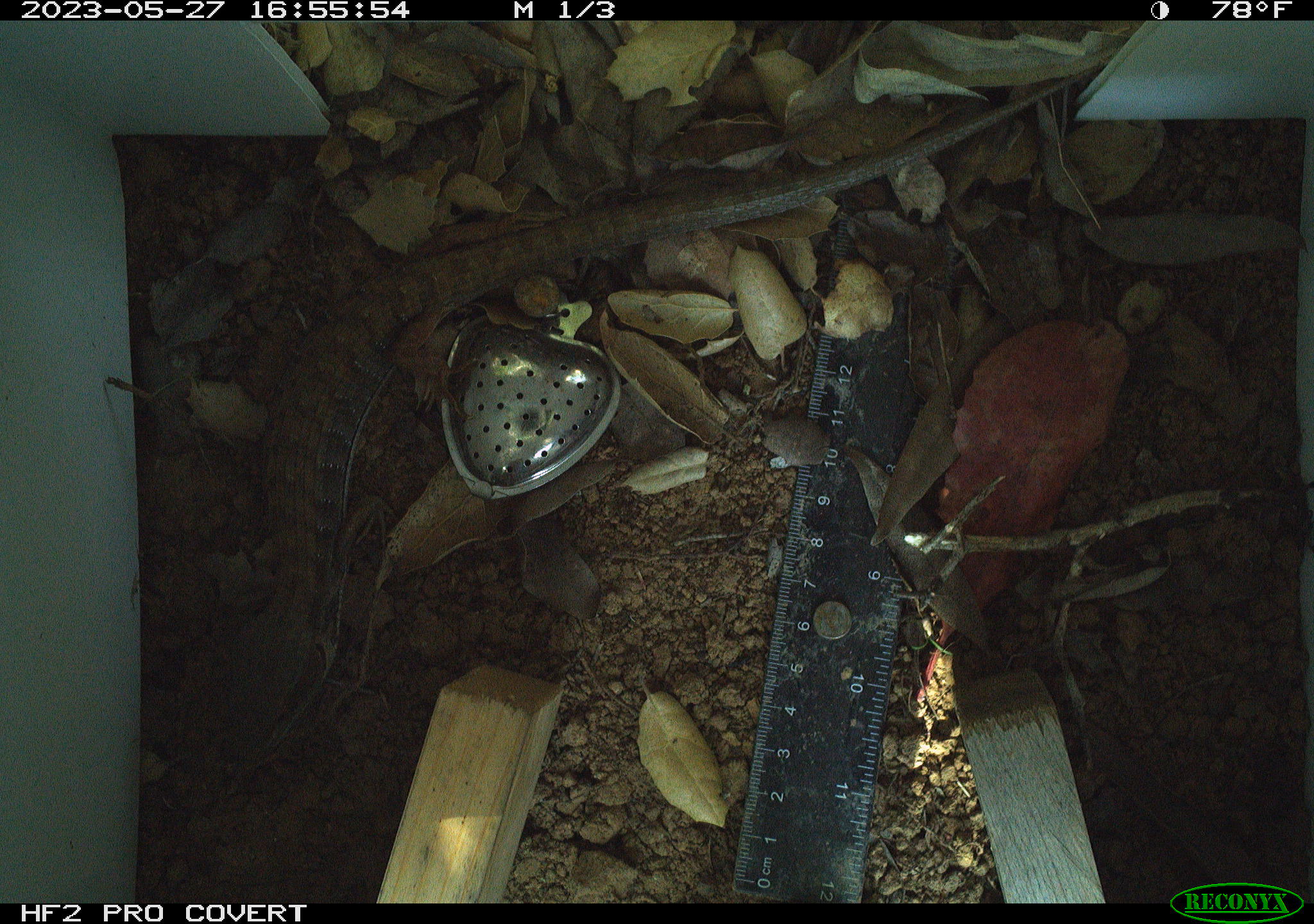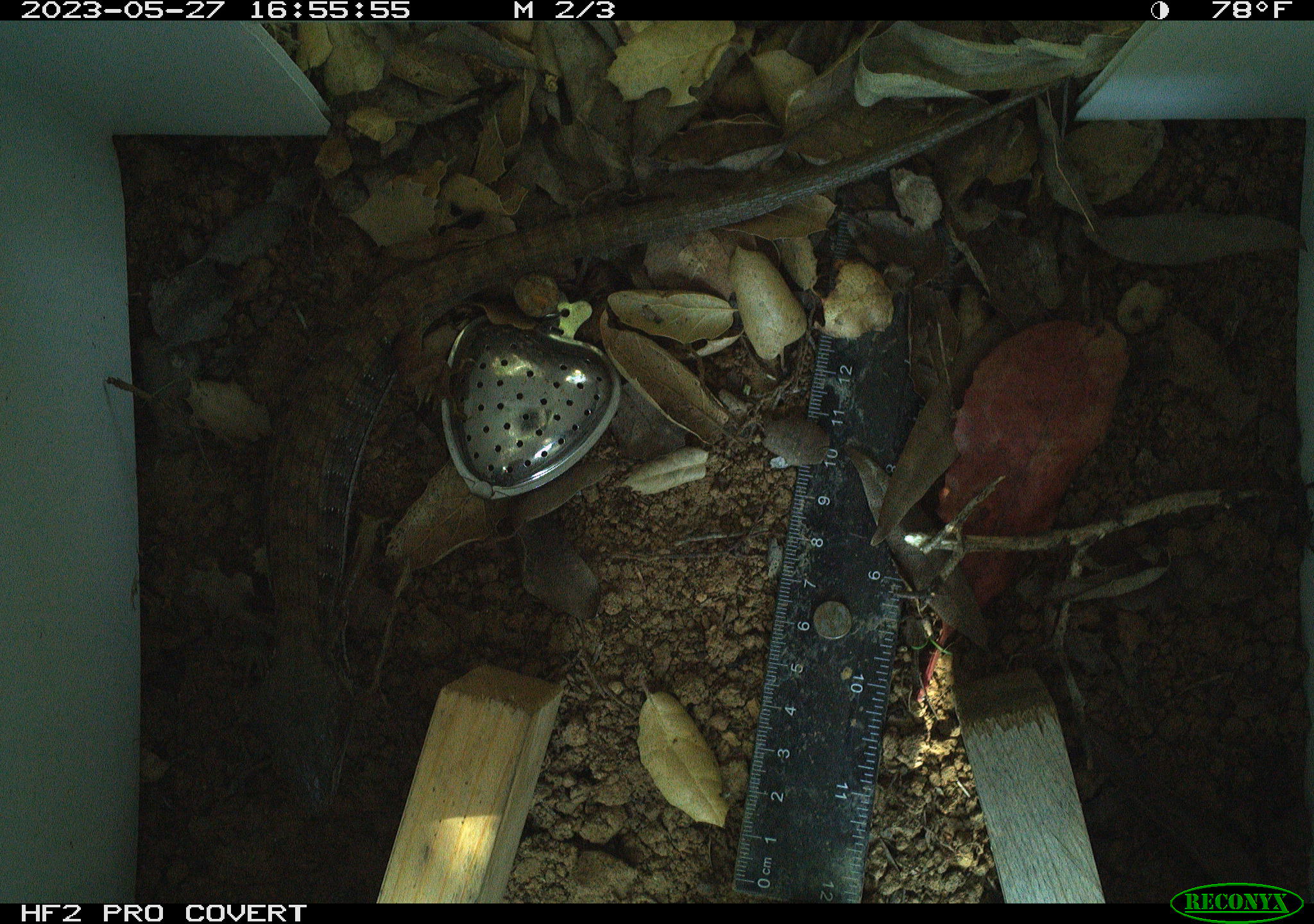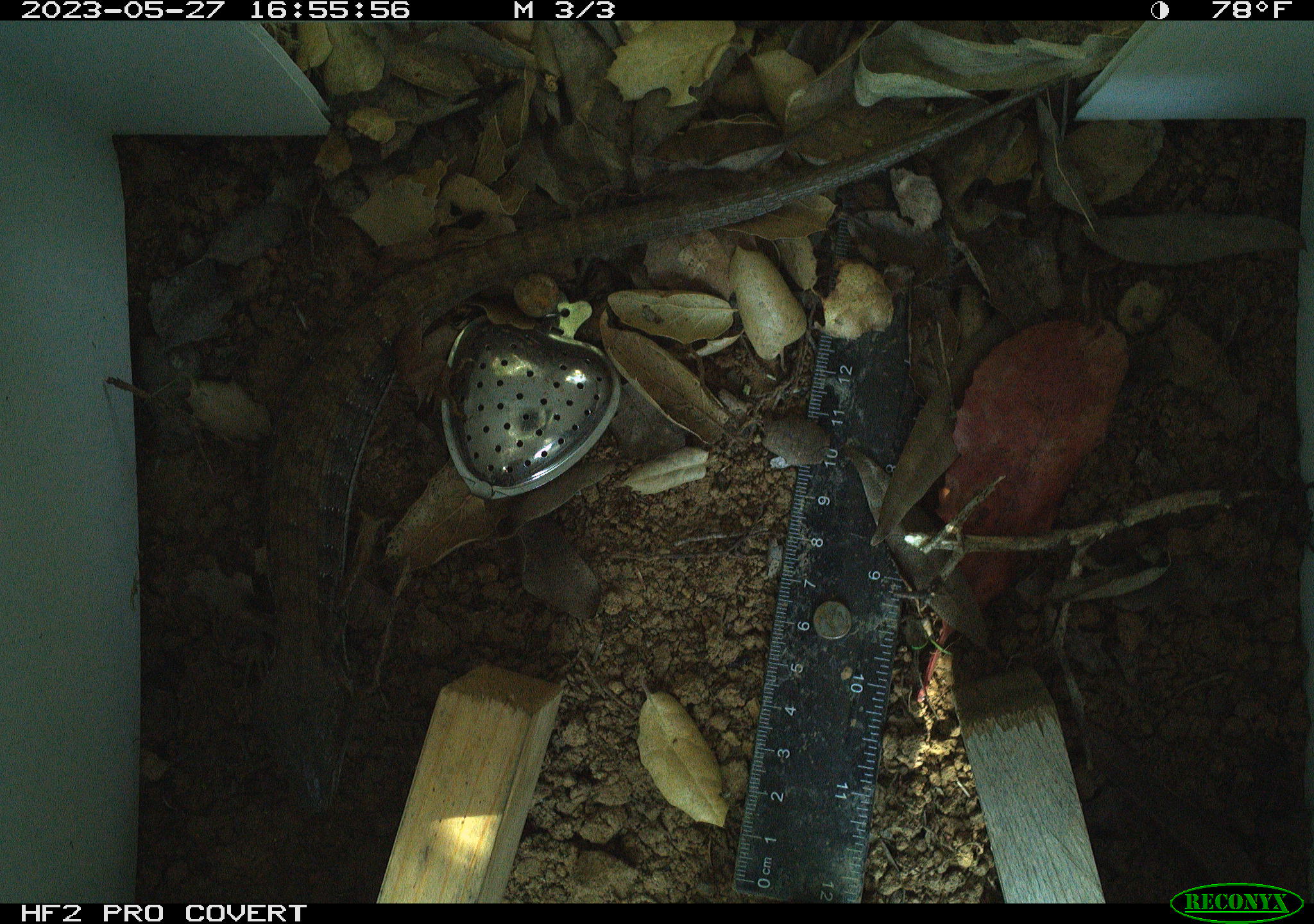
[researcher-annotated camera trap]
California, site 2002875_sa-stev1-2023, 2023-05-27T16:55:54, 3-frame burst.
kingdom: Animalia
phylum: Chordata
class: Reptilia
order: Squamata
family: Anguidae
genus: Elgaria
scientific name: Elgaria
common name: alligator lizards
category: elgaria species